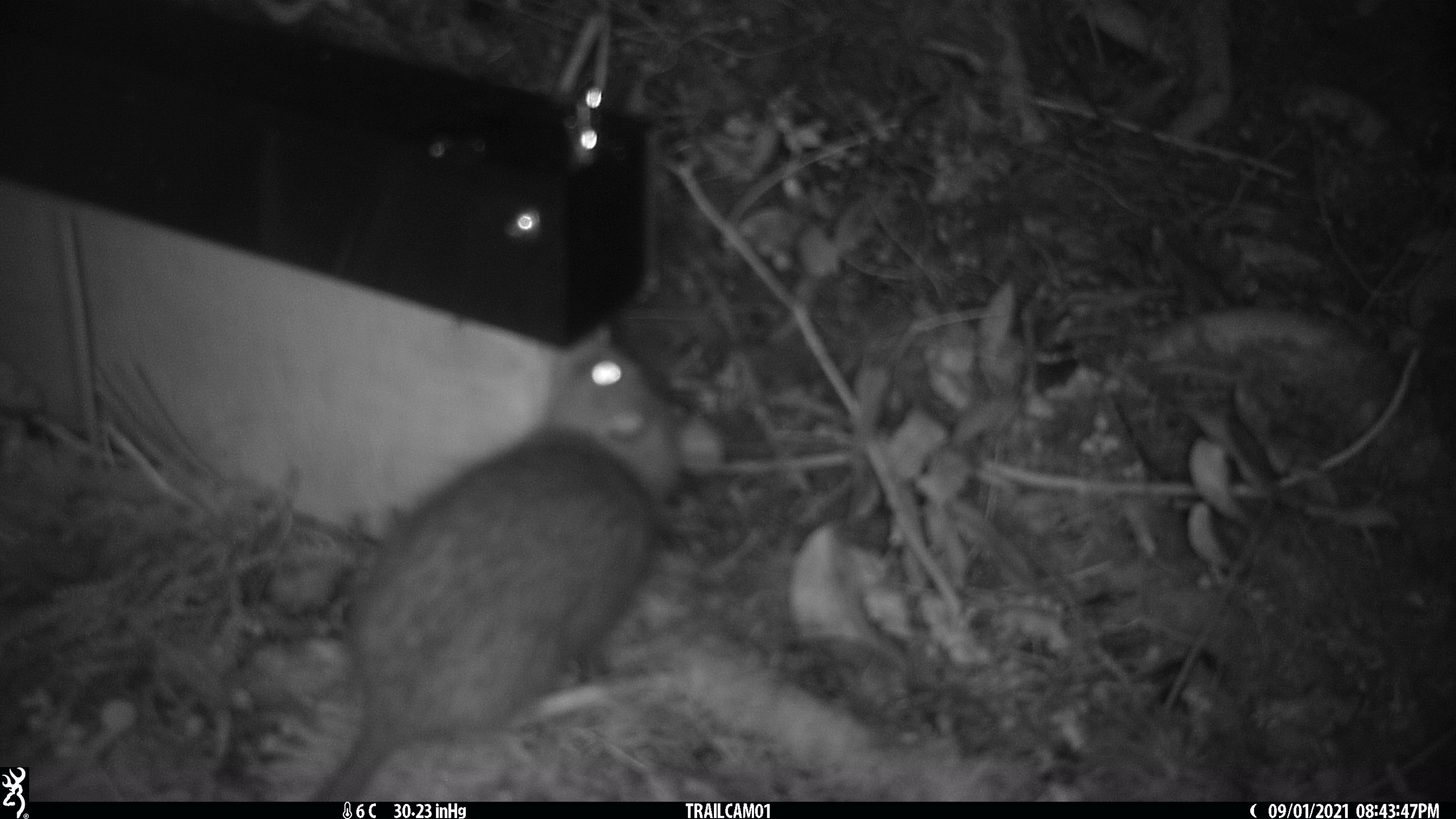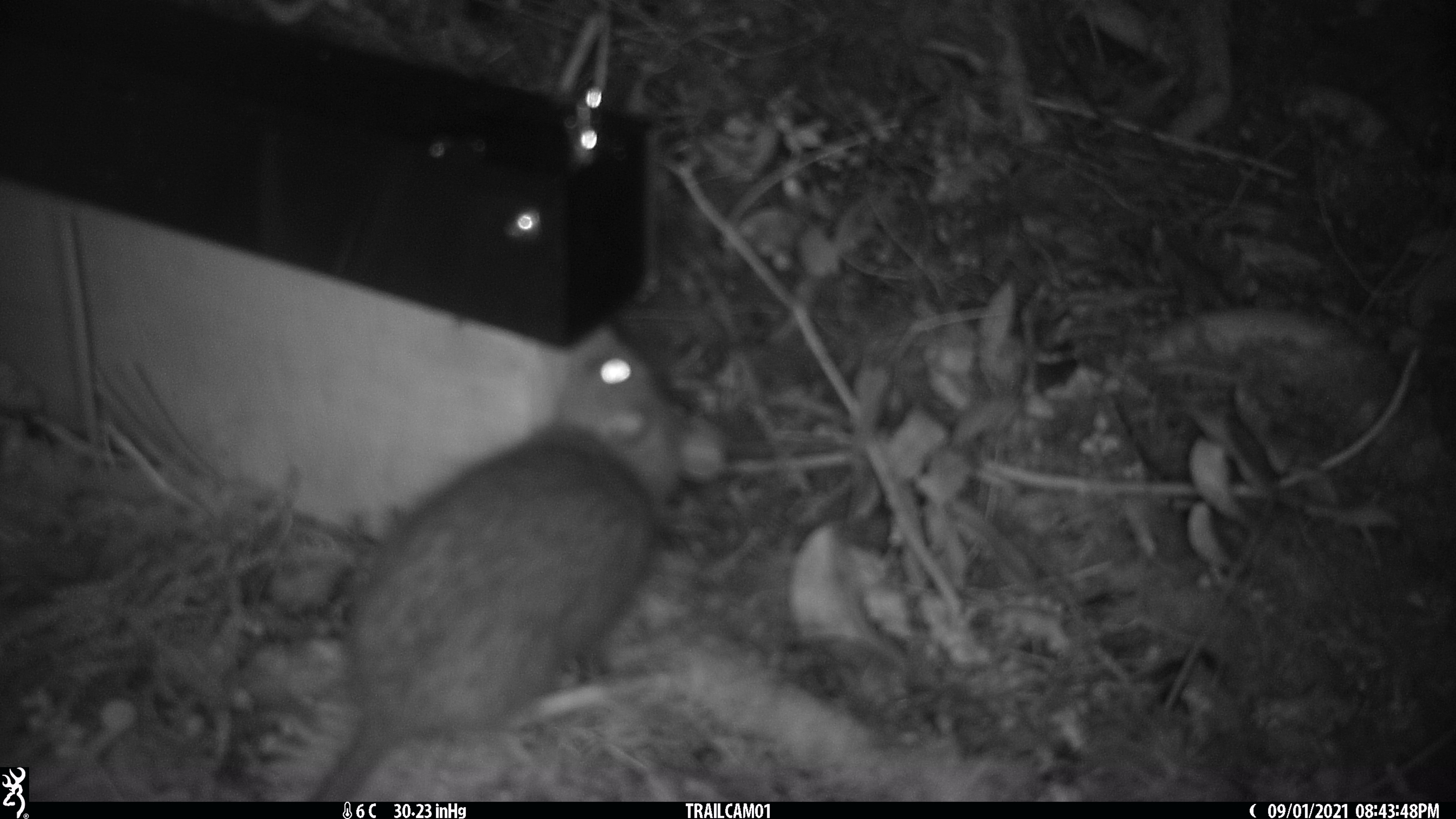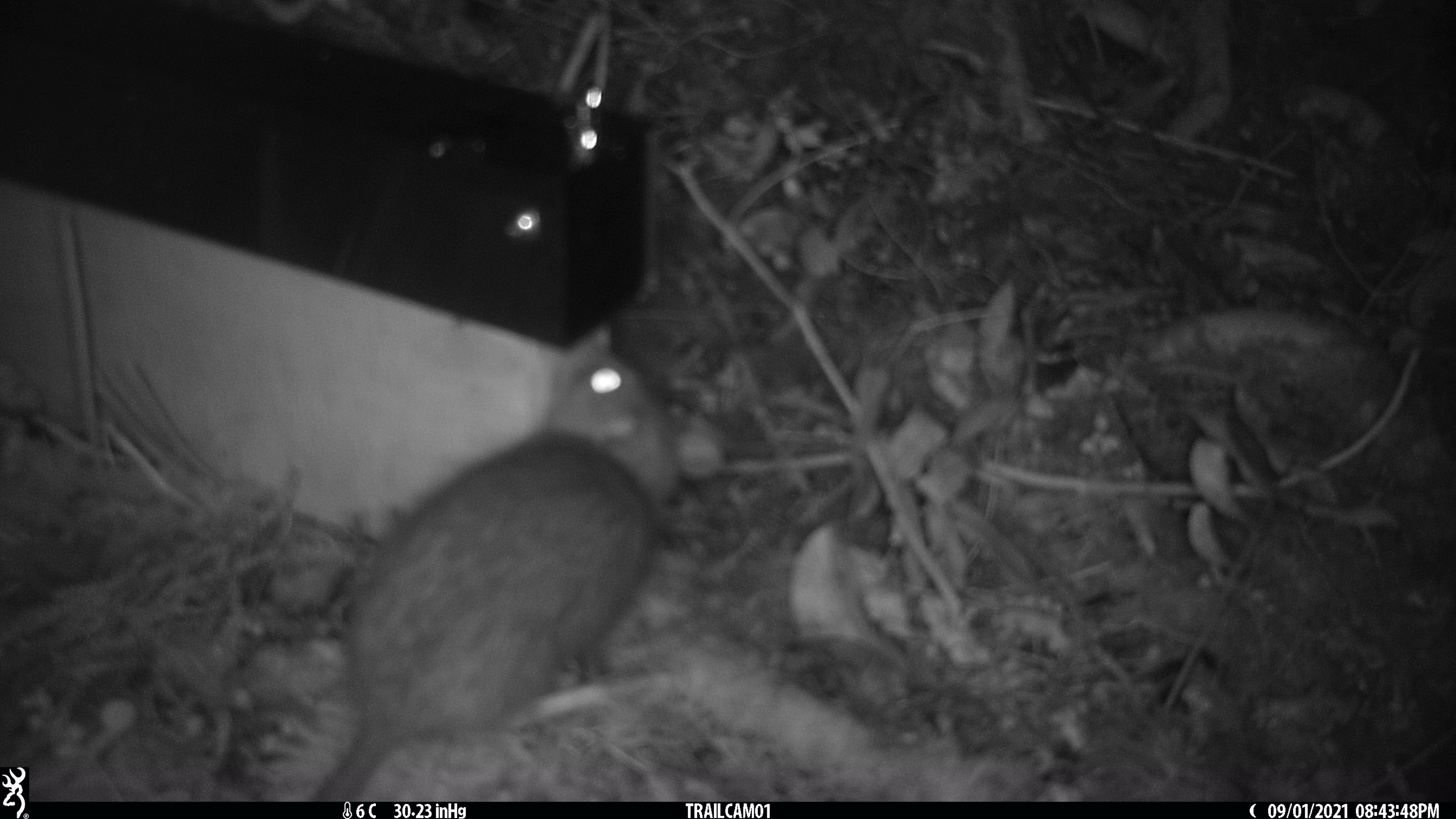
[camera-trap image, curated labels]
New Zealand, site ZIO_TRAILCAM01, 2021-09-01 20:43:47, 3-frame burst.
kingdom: Animalia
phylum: Chordata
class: Mammalia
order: Rodentia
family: Muridae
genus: Rattus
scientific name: Rattus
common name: rat